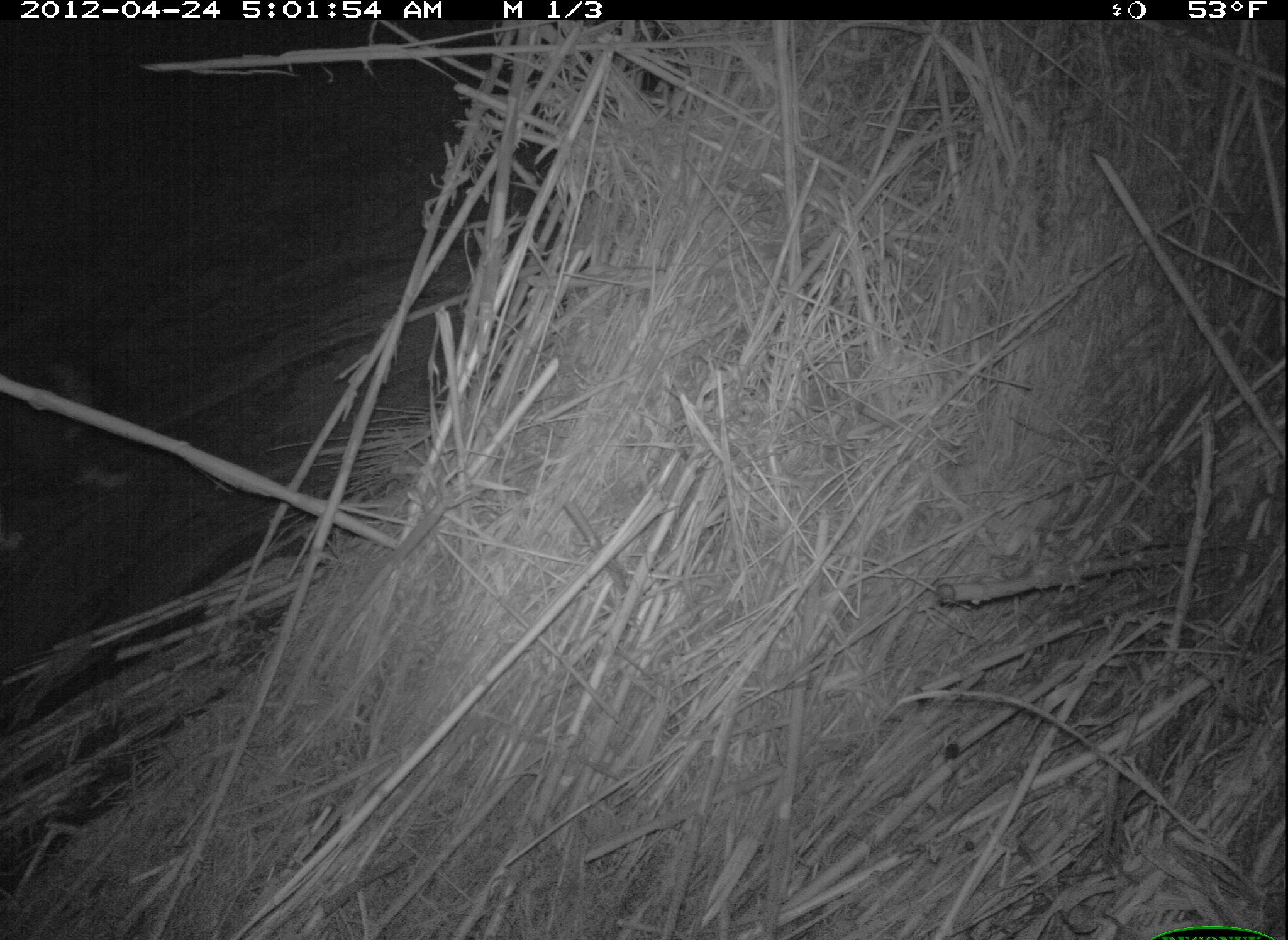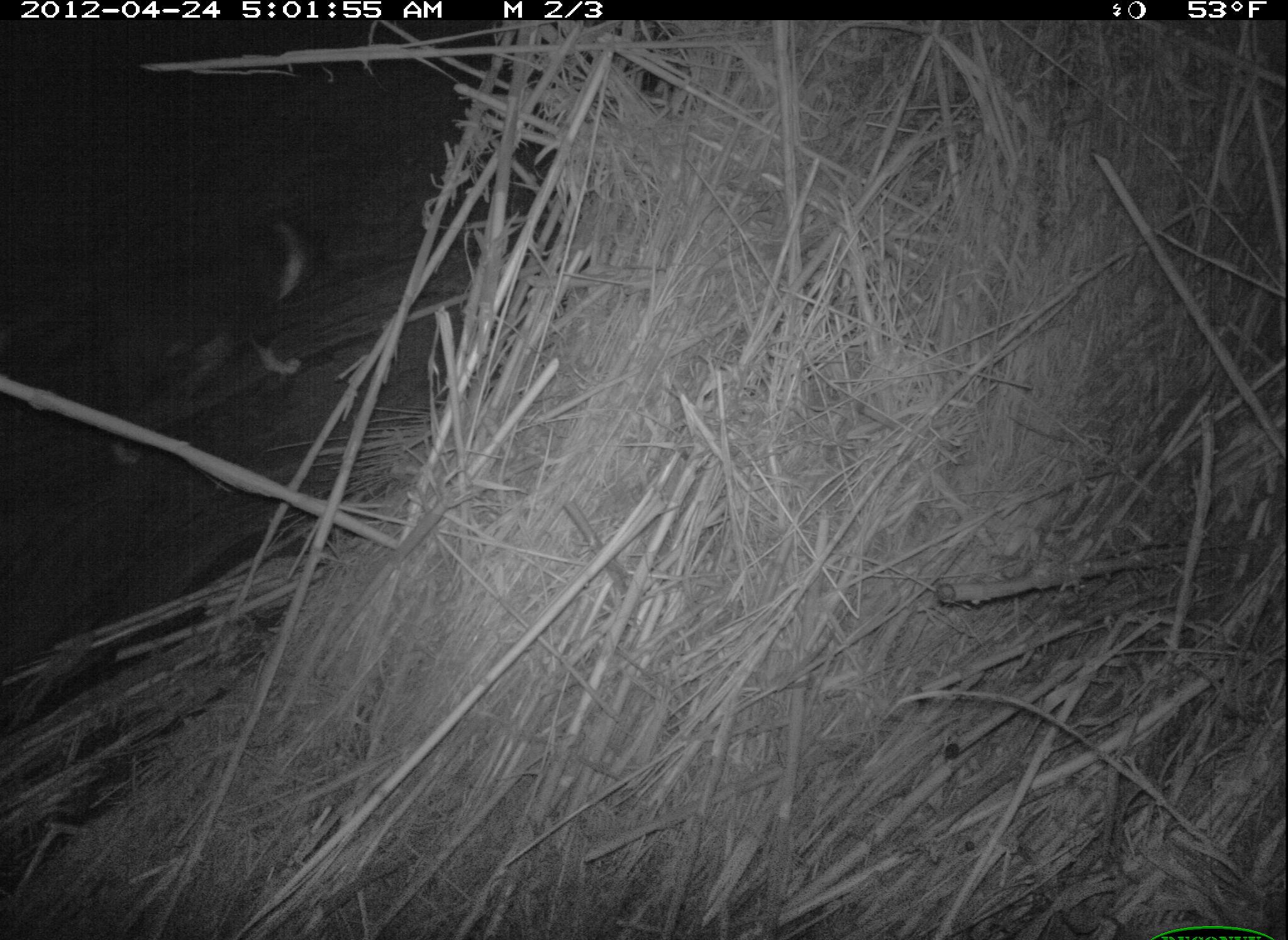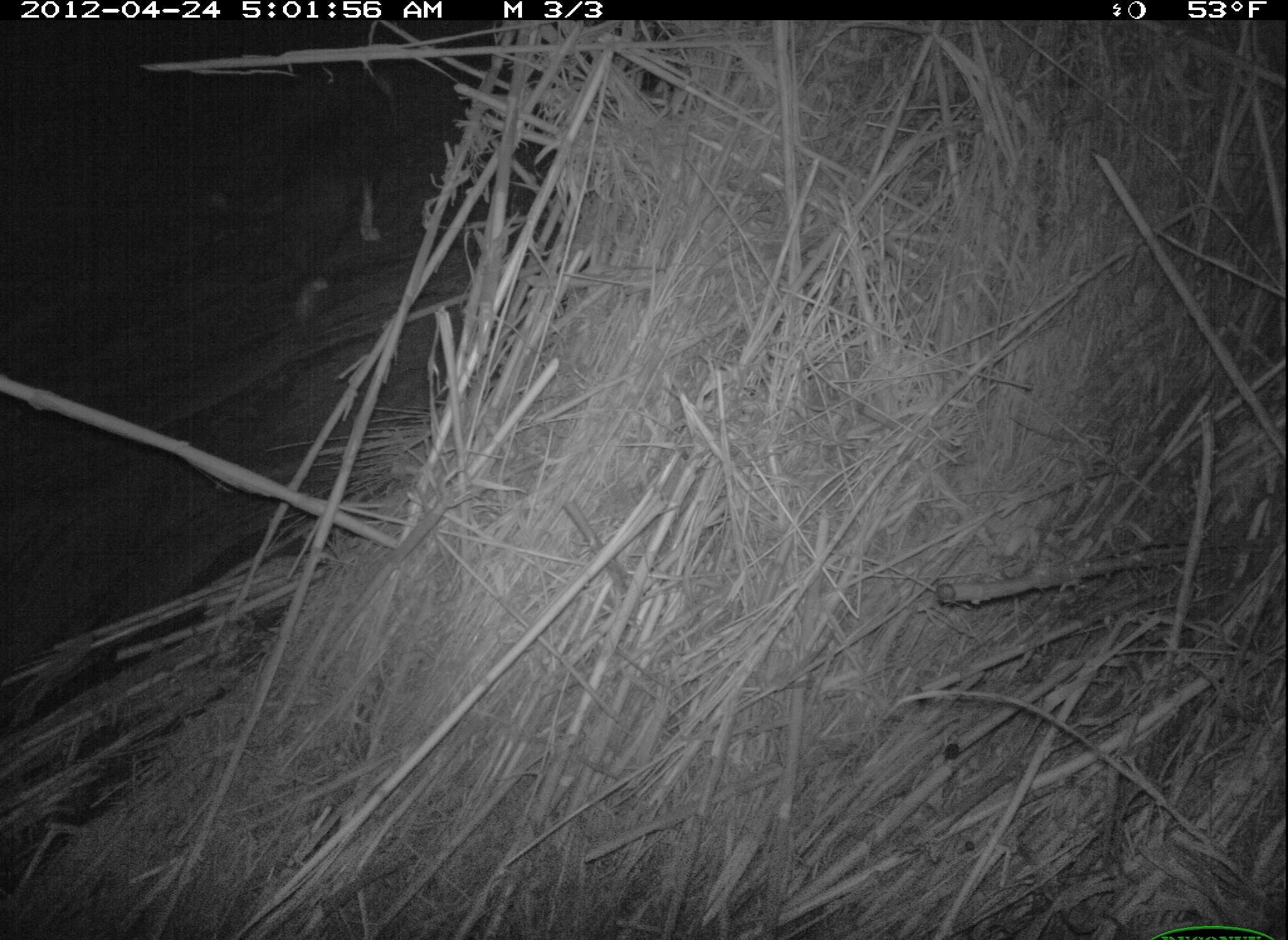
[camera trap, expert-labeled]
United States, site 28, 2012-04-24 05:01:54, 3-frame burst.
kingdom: Animalia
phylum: Chordata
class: Mammalia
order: Carnivora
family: Canidae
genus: Canis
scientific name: Canis familiaris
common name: domestic dog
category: dog